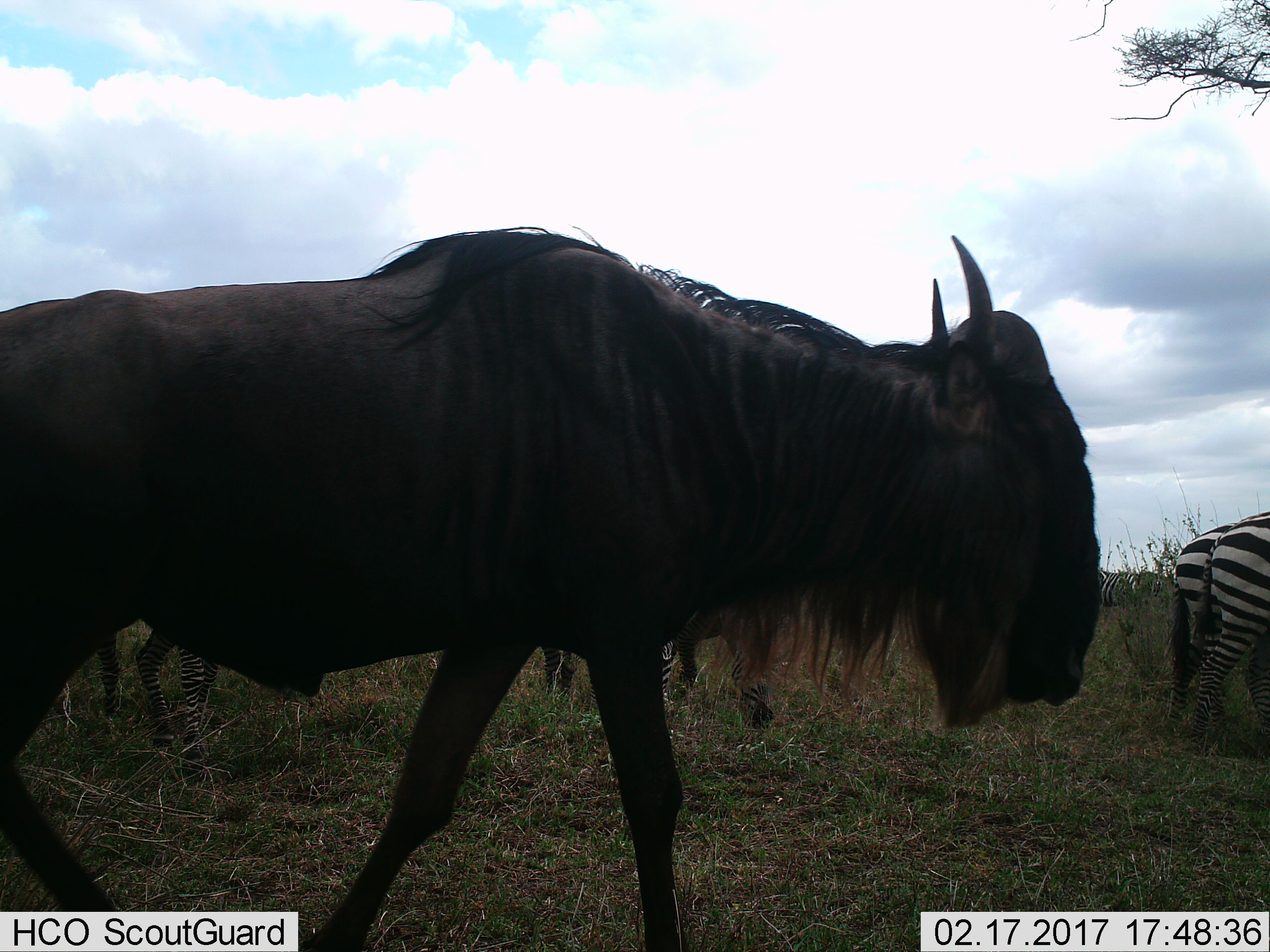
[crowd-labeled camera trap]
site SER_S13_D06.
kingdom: Animalia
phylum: Chordata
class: Mammalia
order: Artiodactyla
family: Bovidae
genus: Connochaetes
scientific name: Connochaetes taurinus taurinus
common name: blue wildebeest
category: wildebeestblue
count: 1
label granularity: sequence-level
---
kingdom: Animalia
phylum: Chordata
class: Mammalia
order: Perissodactyla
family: Equidae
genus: Equus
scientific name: Equus quagga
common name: plains zebra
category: zebraplains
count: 5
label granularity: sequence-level